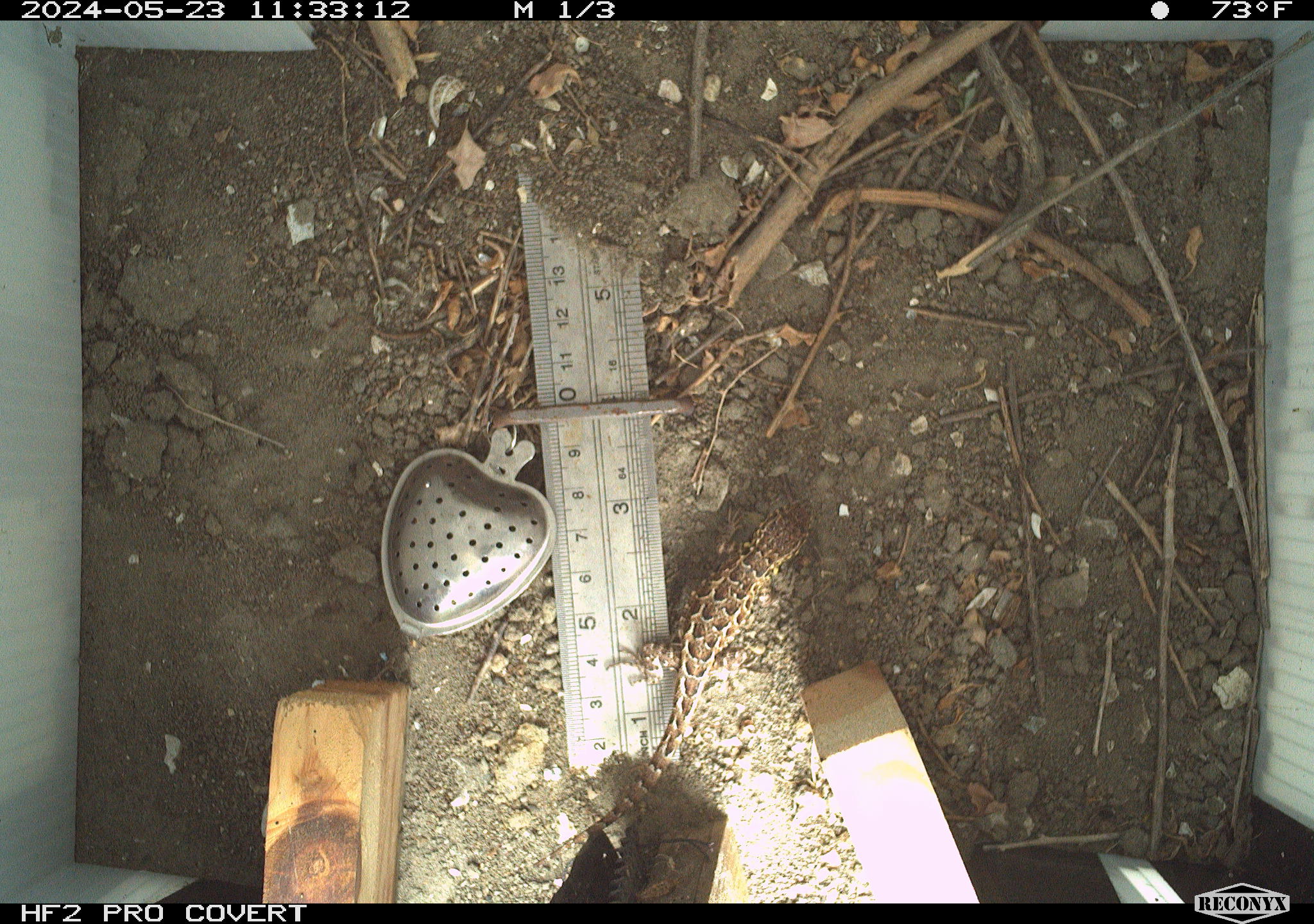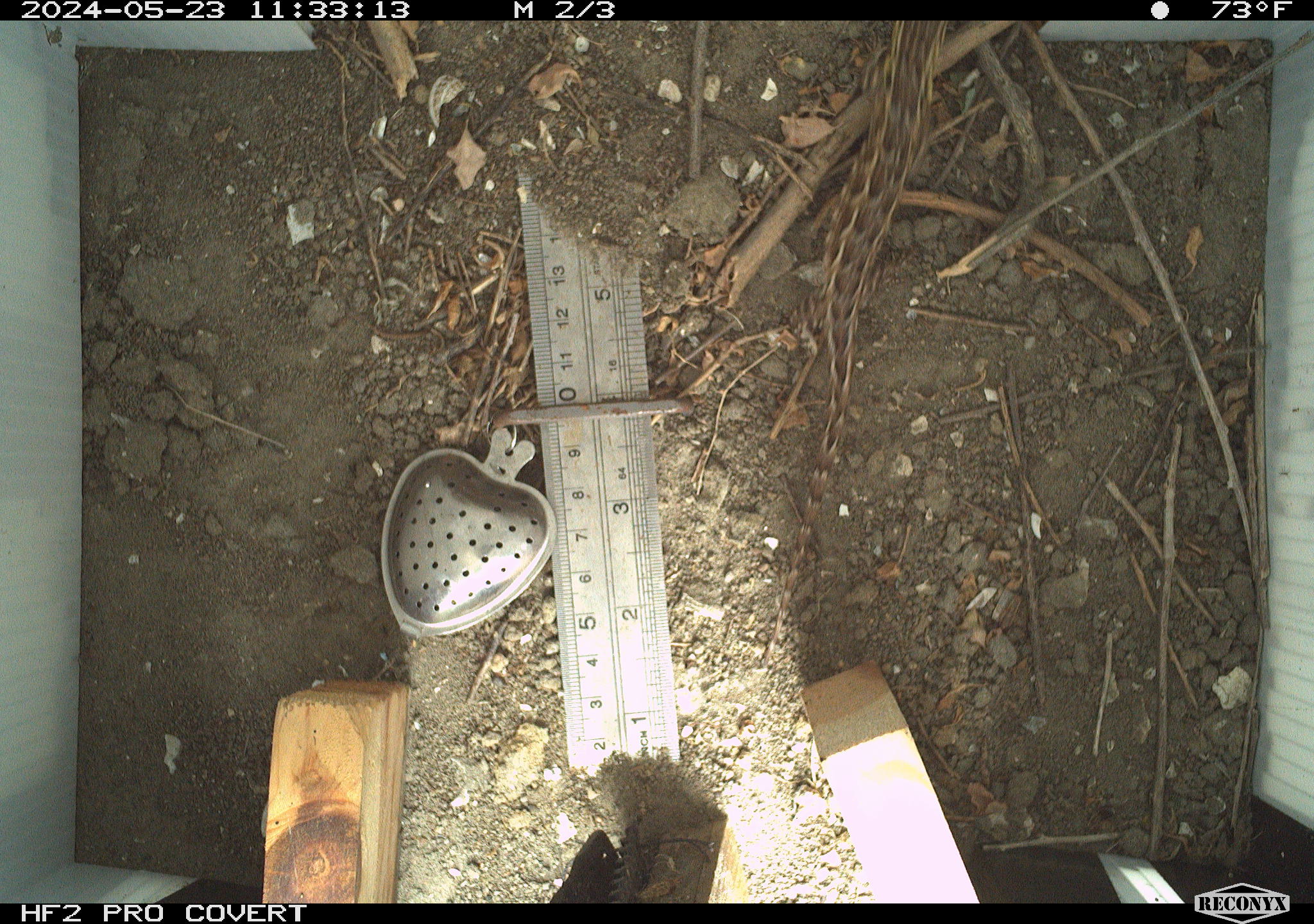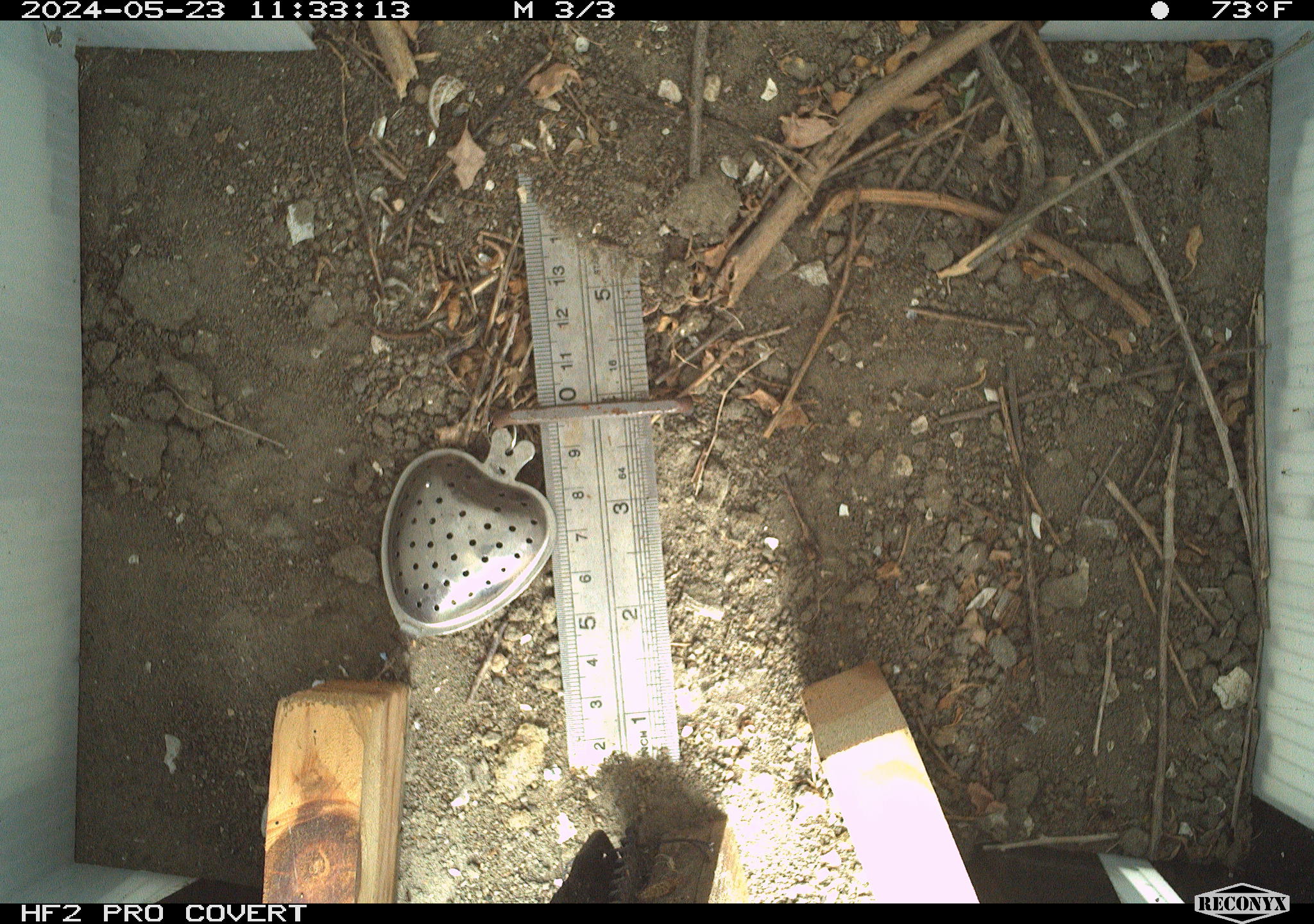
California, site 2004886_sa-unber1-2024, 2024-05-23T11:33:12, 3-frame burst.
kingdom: Animalia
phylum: Chordata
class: Reptilia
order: Squamata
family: Phrynosomatidae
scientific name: Phrynosomatidae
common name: phrynosomatid lizards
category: phrynosomatidae family